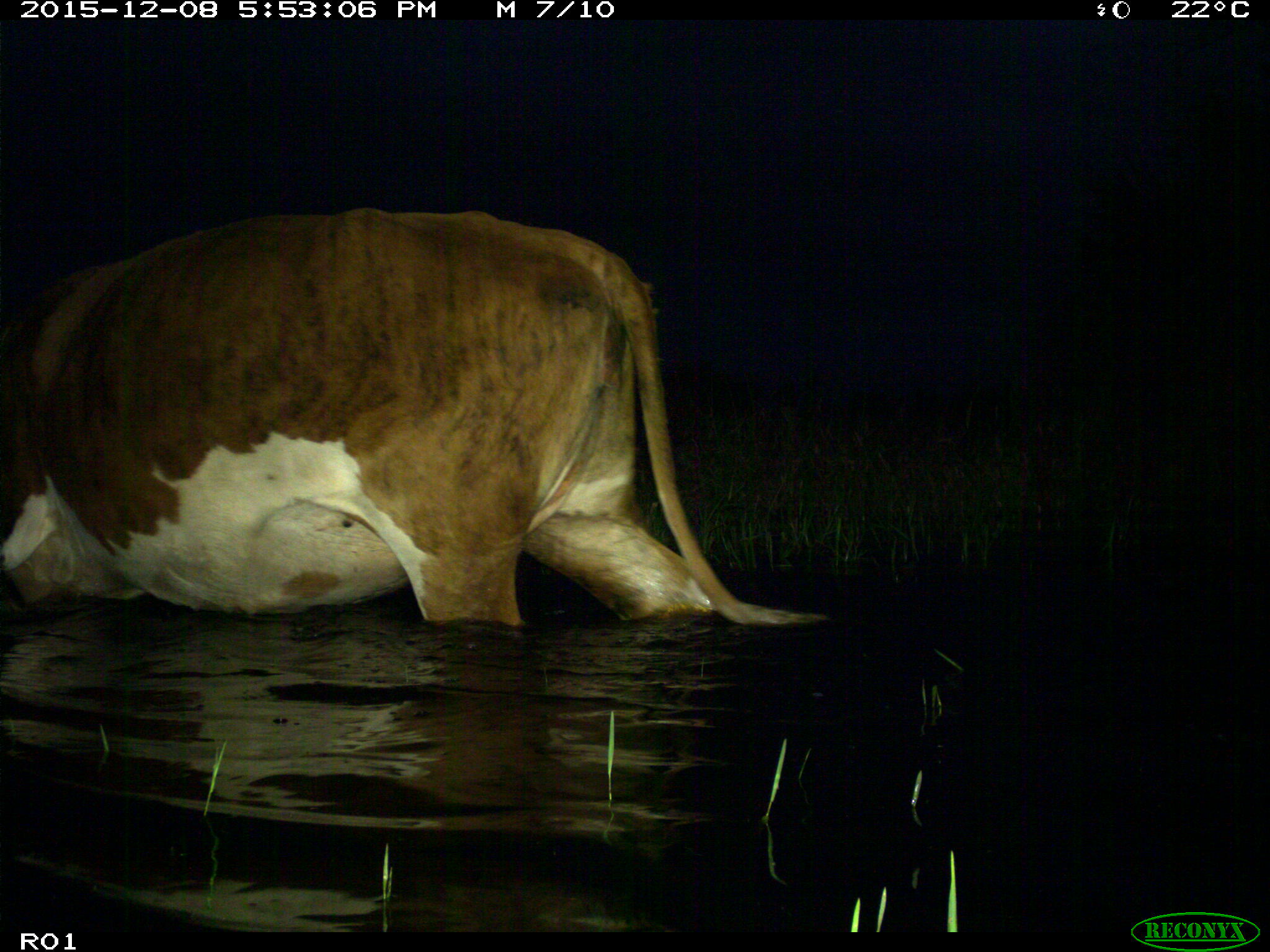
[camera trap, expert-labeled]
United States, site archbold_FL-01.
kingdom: Animalia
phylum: Chordata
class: Mammalia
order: Artiodactyla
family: Bovidae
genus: Bos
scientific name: Bos taurus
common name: domestic cow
Bos taurus (domestic cow).